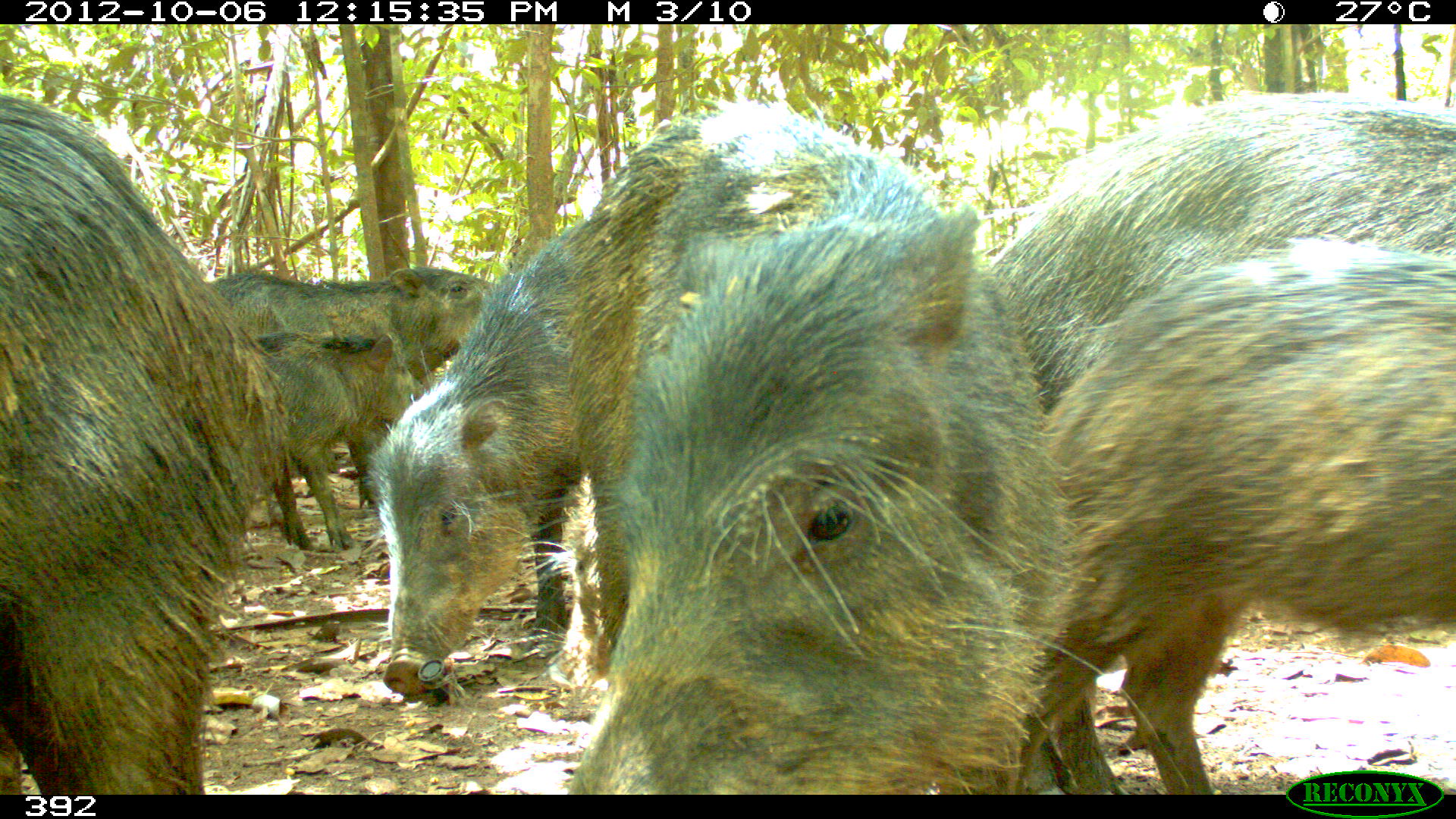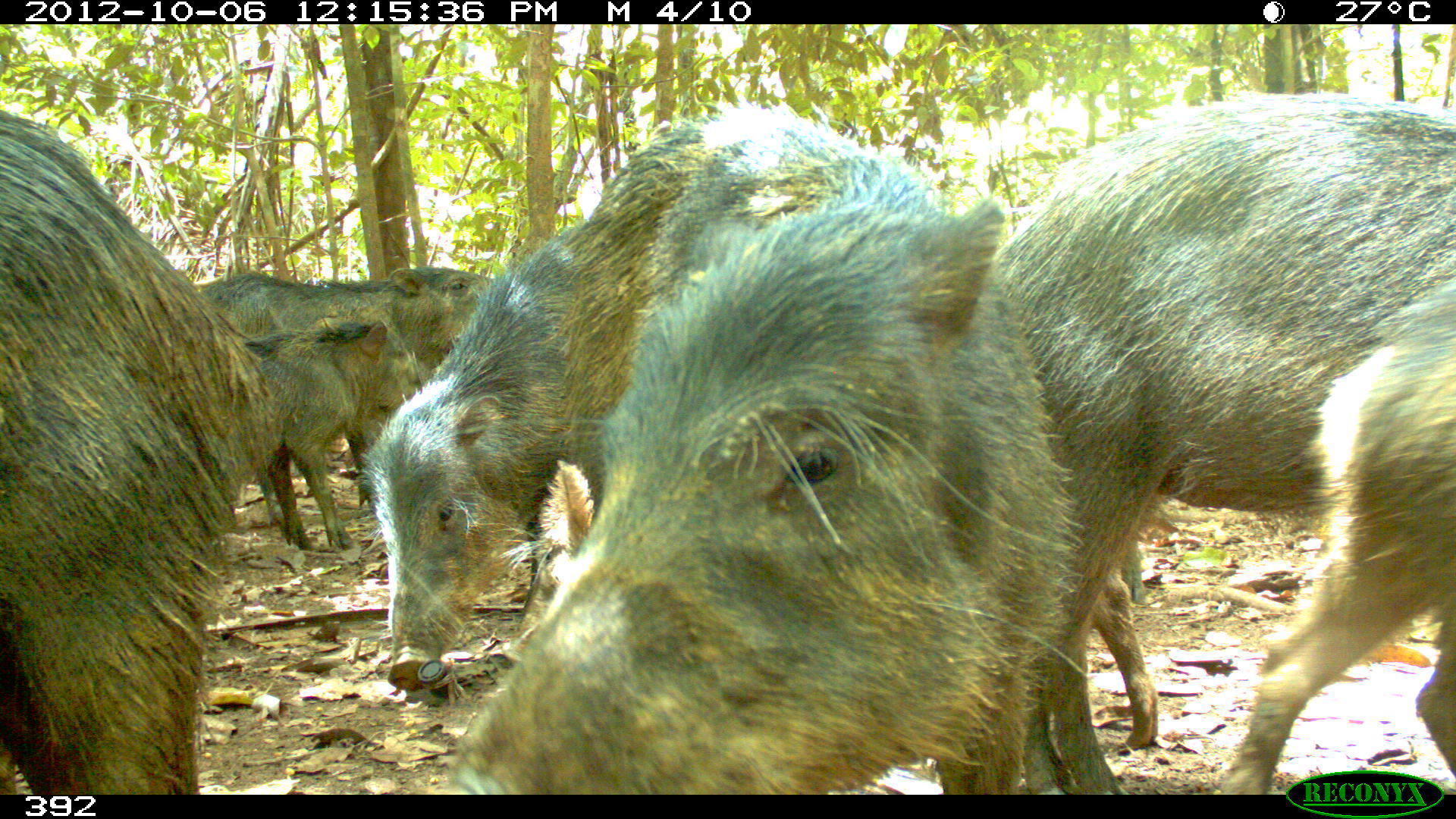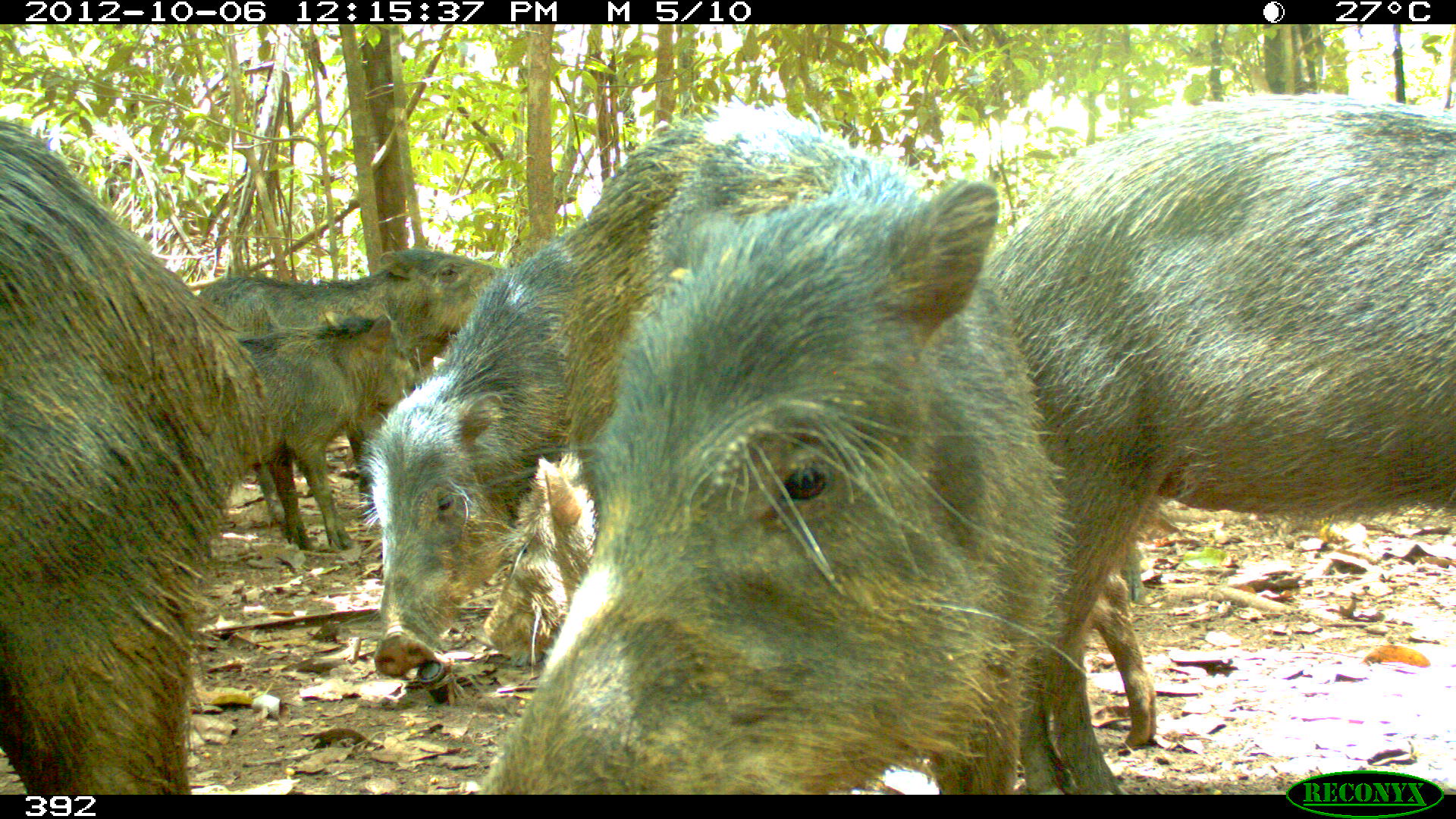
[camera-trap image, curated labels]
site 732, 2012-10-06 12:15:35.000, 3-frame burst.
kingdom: Animalia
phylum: Chordata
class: Mammalia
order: Artiodactyla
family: Tayassuidae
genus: Tayassu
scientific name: Tayassu pecari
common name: white-lipped peccary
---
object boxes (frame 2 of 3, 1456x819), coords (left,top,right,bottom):
tayassu pecari: (356,102,1145,690); (437,118,1075,793); (989,89,1448,793); (0,107,285,793); (509,459,1161,752); (1211,276,1454,793); (185,266,501,535); (205,316,410,549)